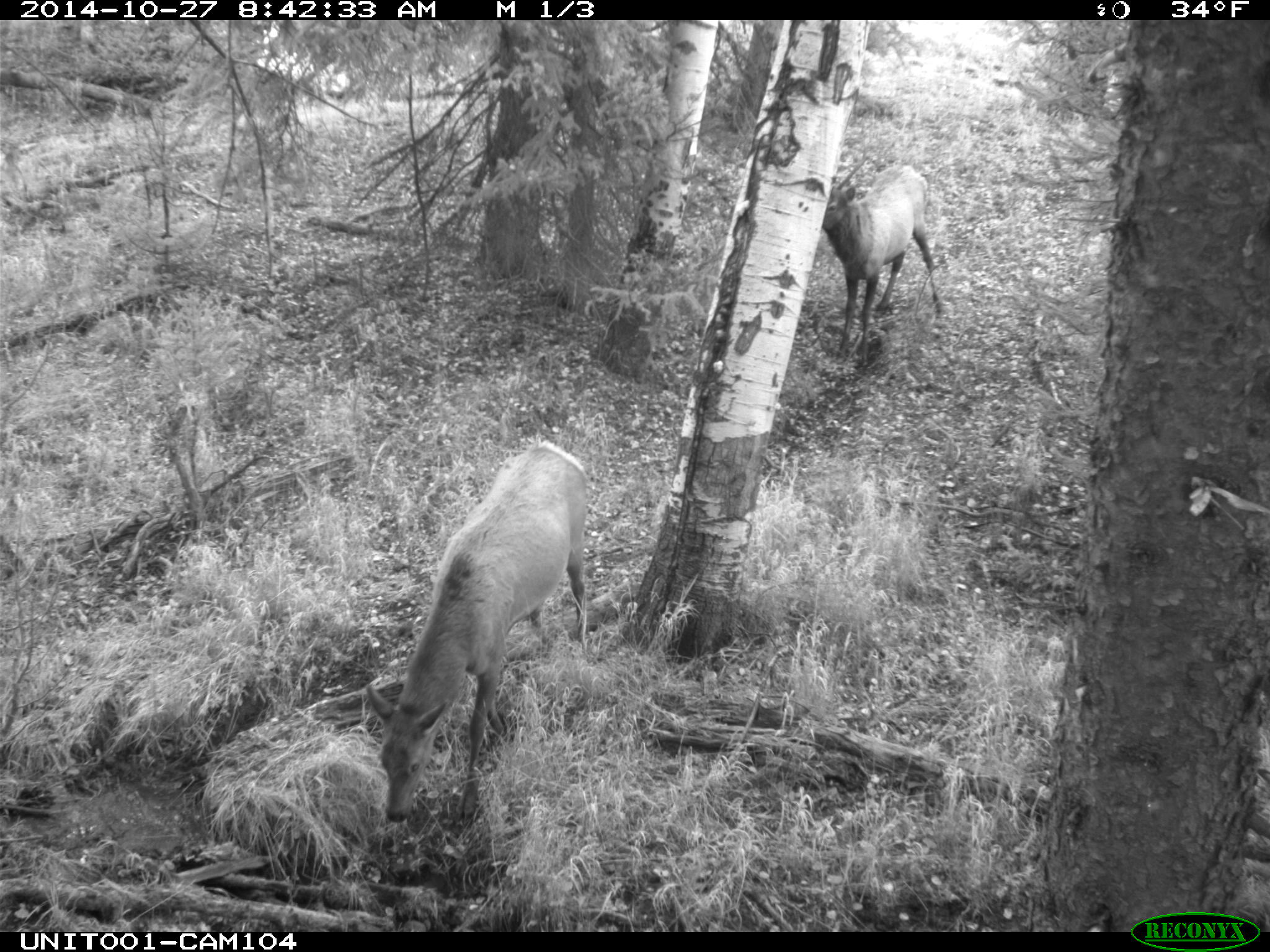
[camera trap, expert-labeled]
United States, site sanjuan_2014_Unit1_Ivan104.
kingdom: Animalia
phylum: Chordata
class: Mammalia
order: Artiodactyla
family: Cervidae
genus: Cervus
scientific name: Cervus elaphus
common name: red deer